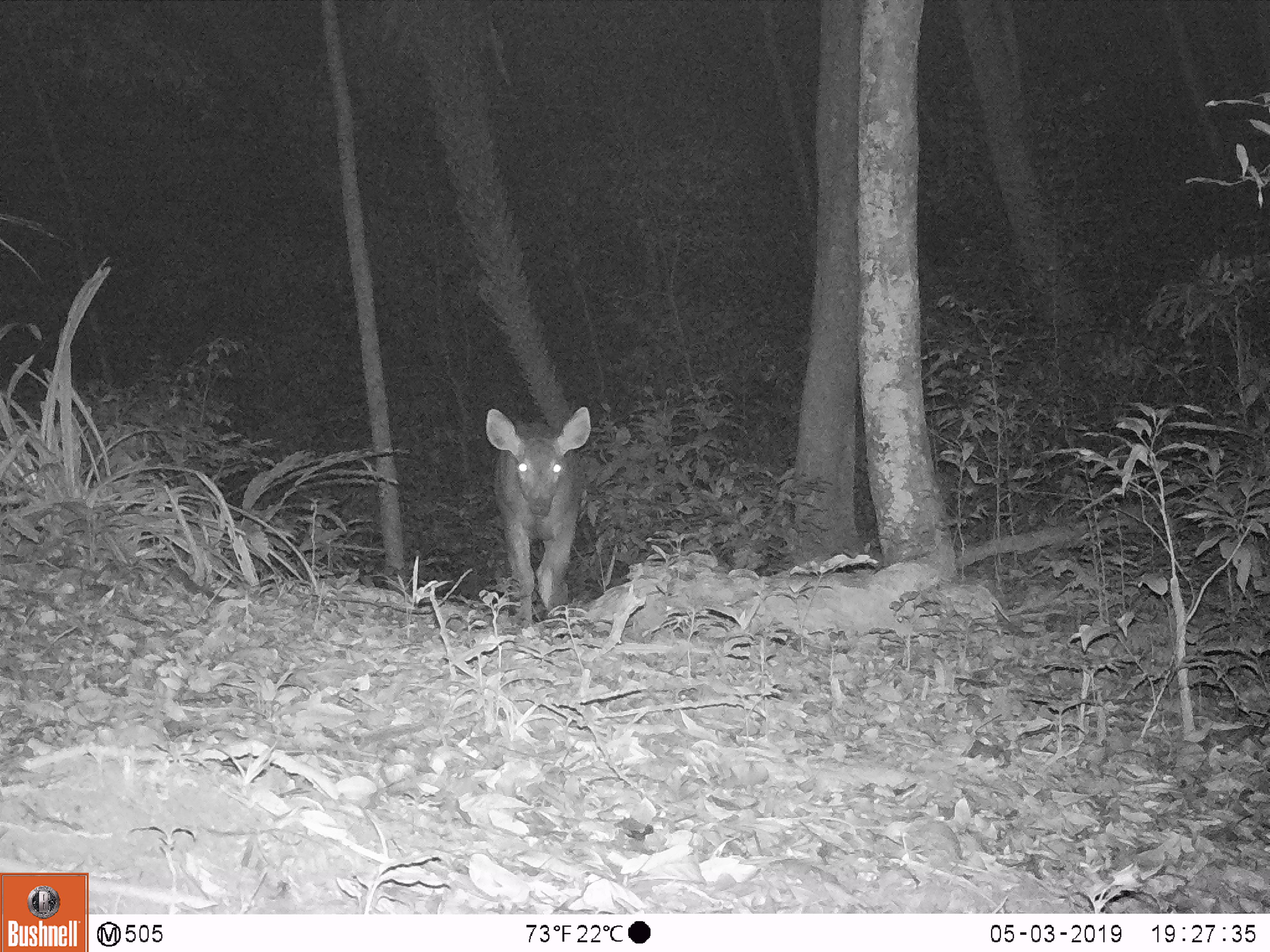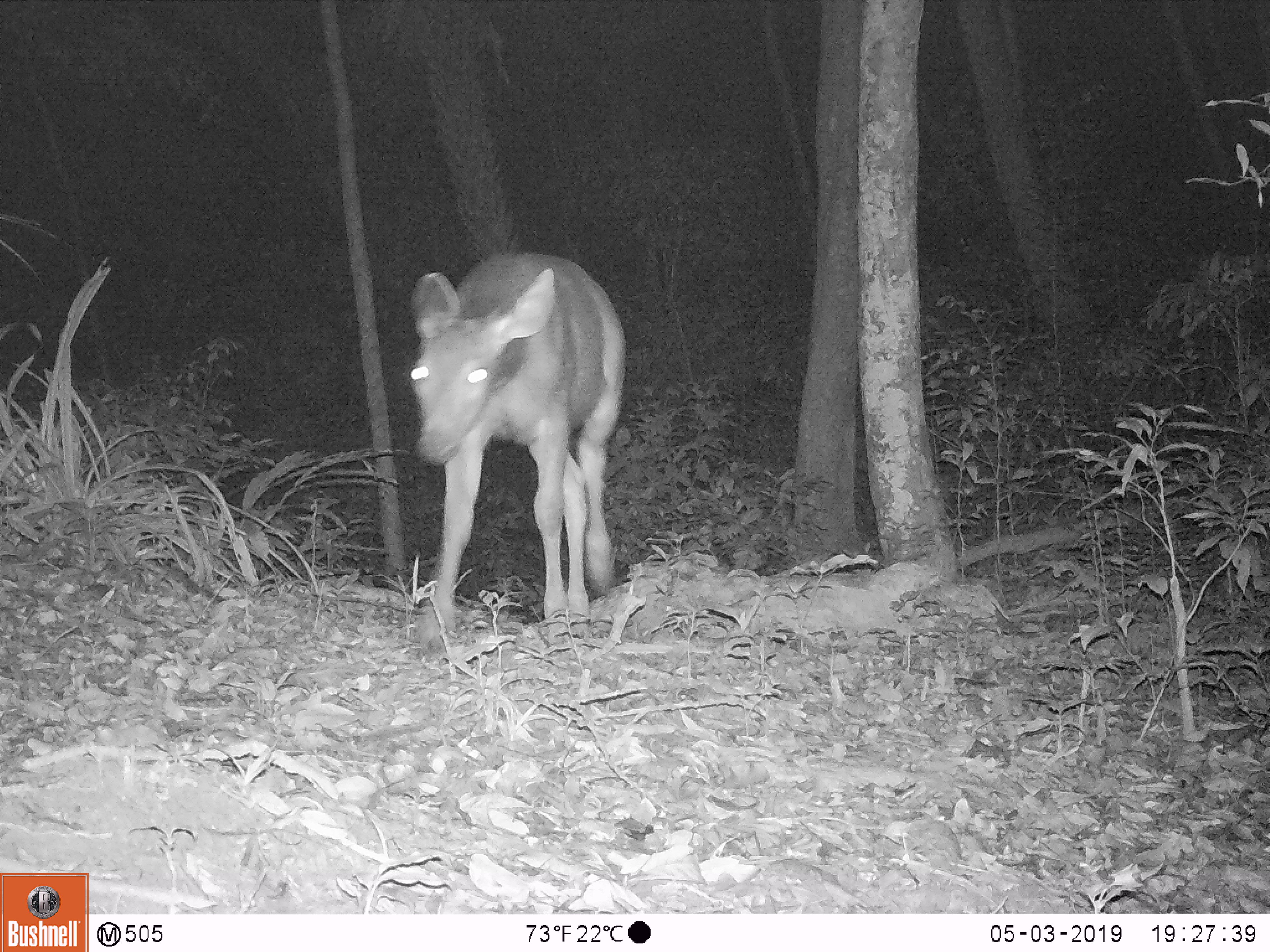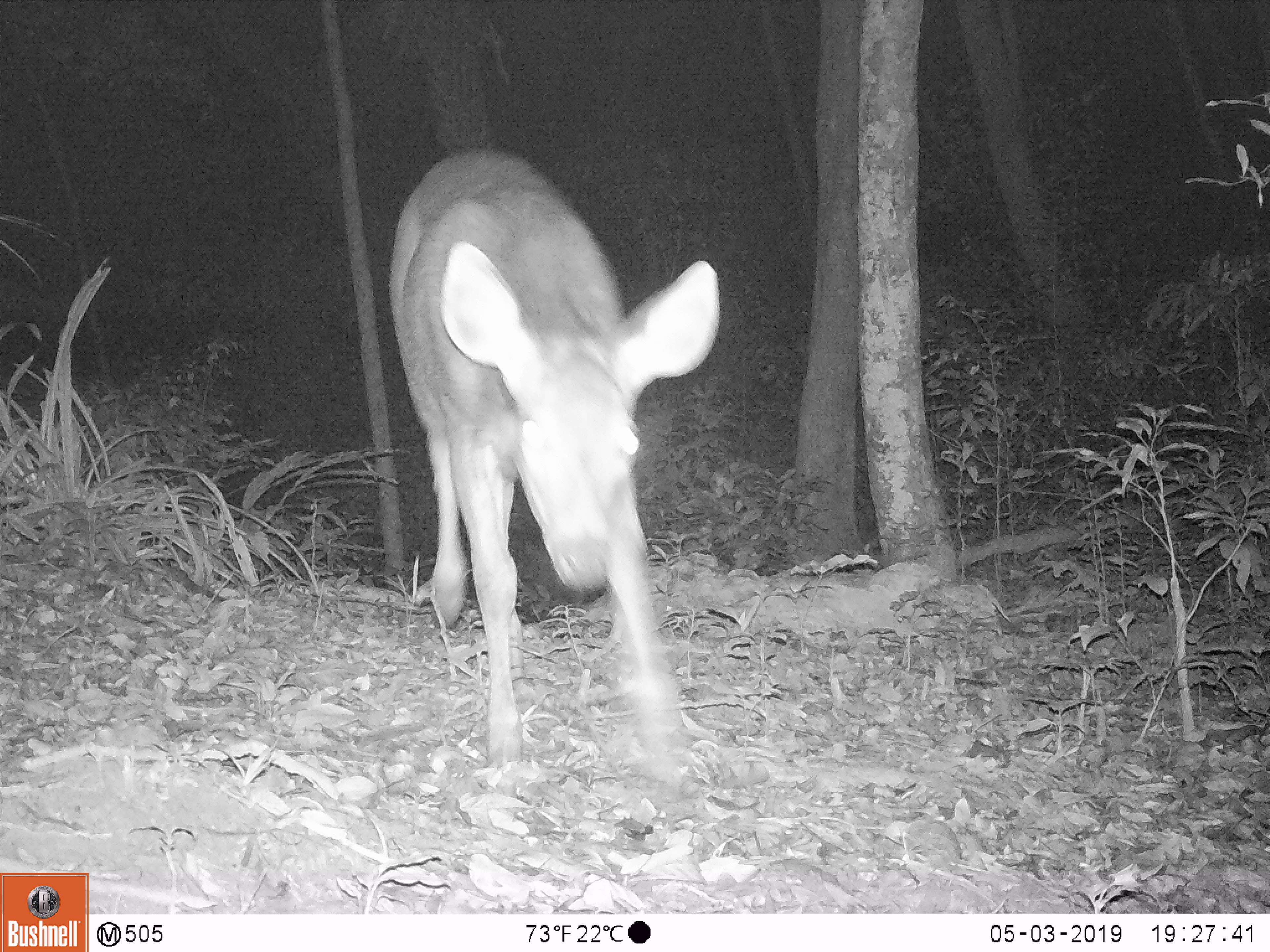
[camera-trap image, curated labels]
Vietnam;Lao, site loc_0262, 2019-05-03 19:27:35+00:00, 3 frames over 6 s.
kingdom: Animalia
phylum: Chordata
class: Mammalia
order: Artiodactyla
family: Cervidae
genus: Rusa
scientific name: Rusa unicolor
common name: sambar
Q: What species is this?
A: Sambar (Rusa unicolor).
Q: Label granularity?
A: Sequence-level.